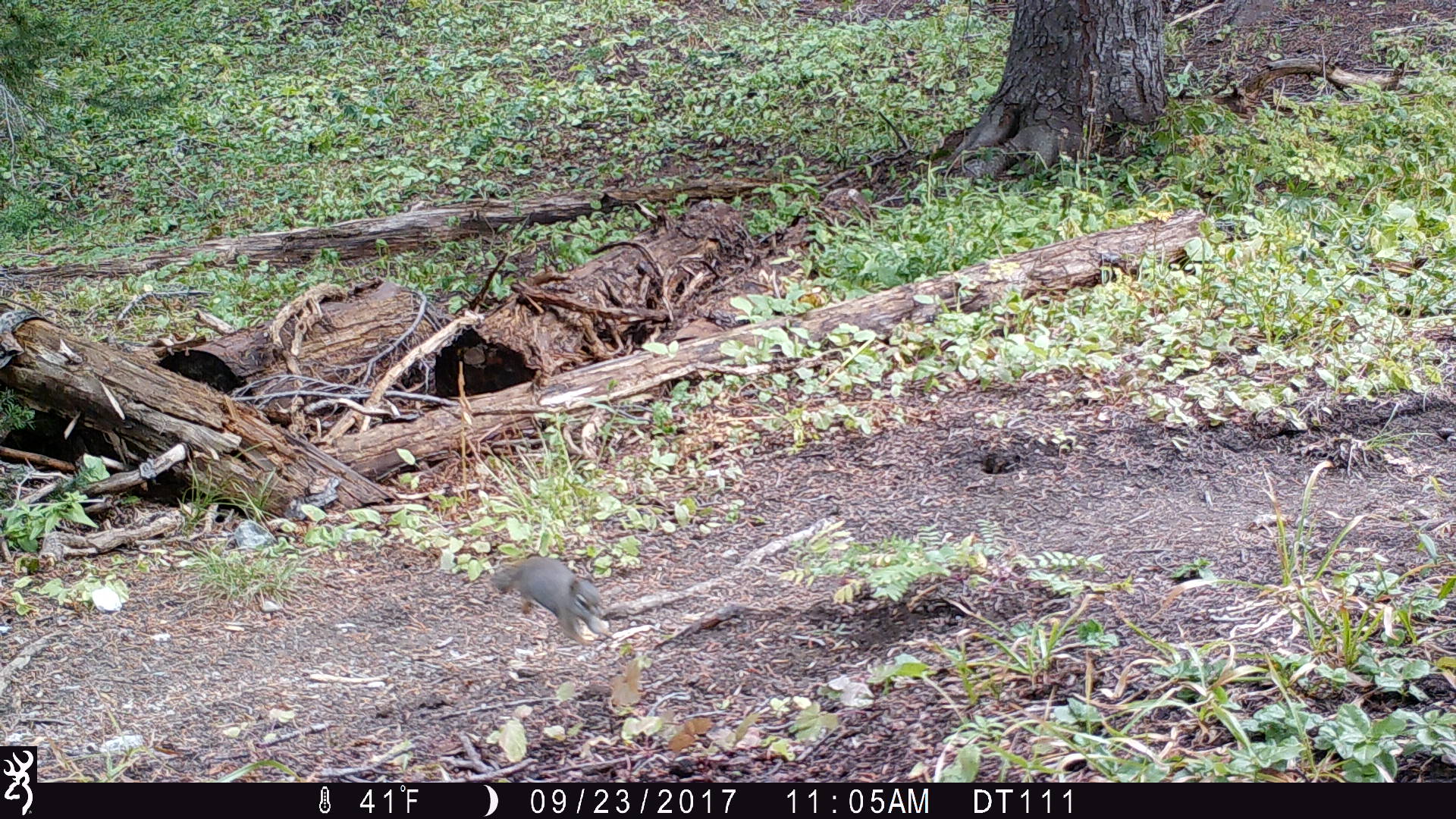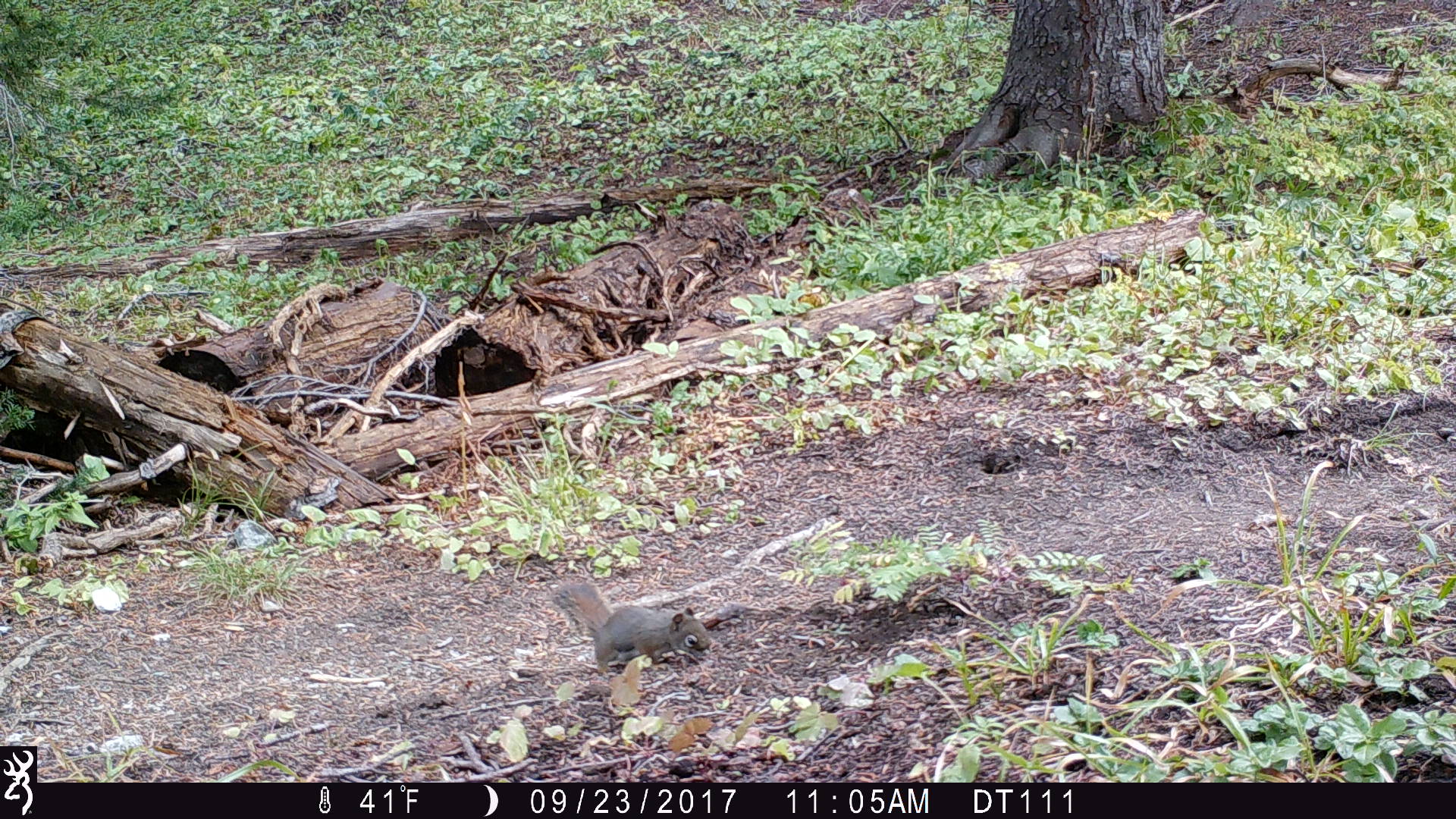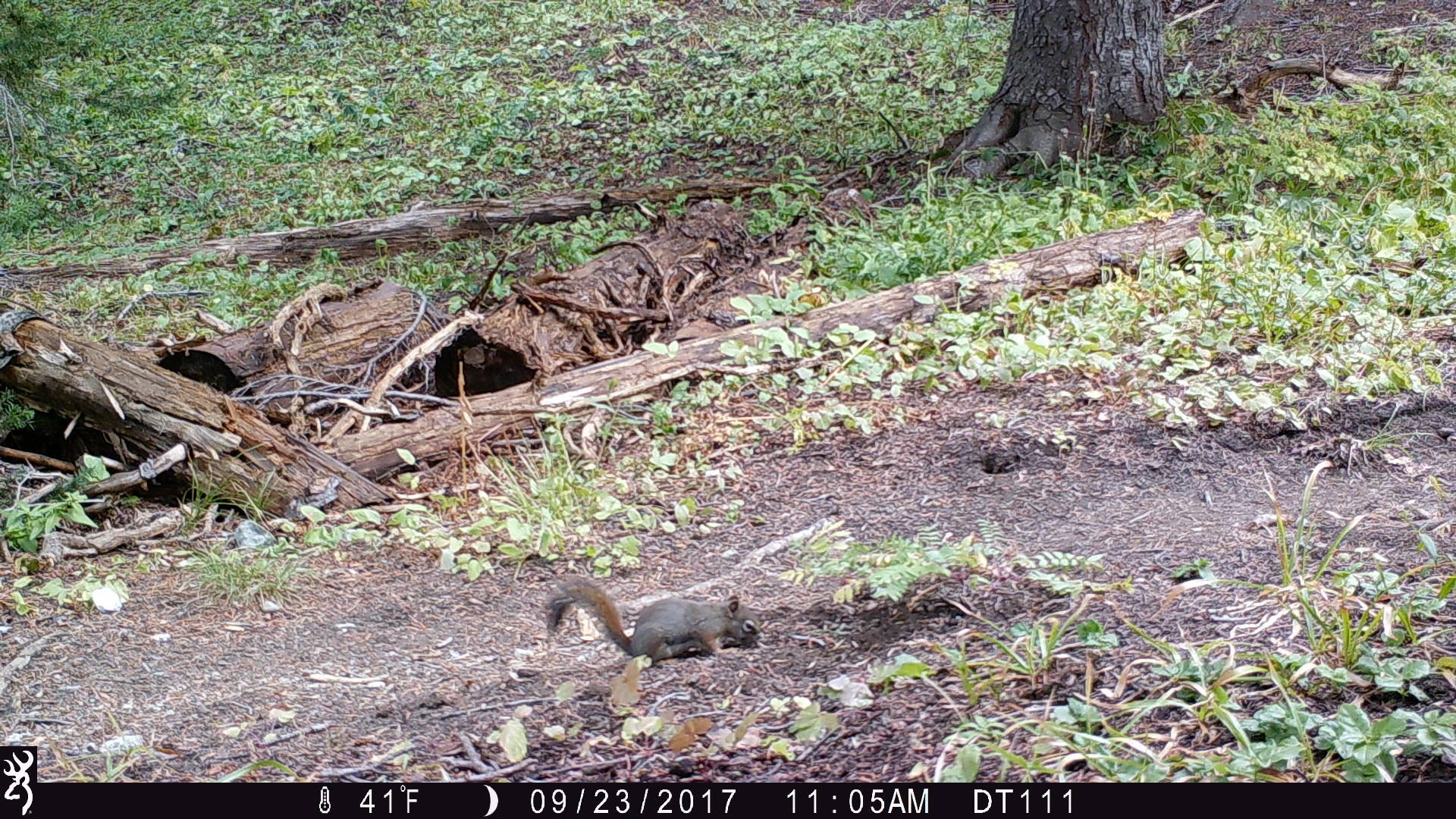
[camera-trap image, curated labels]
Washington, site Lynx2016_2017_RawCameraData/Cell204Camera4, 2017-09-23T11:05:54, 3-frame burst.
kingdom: Animalia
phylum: Chordata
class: Mammalia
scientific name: Mammalia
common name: small mammal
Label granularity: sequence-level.